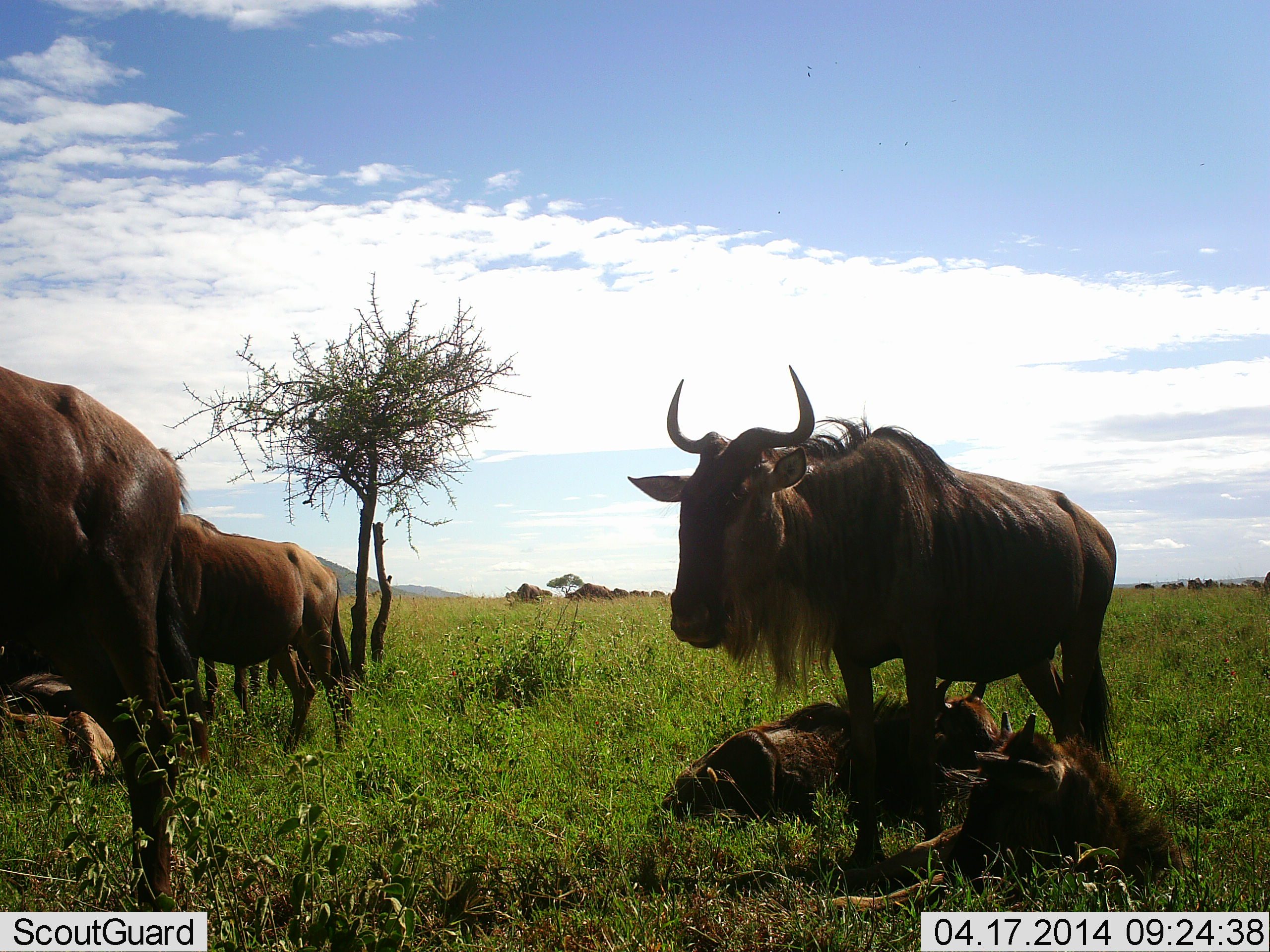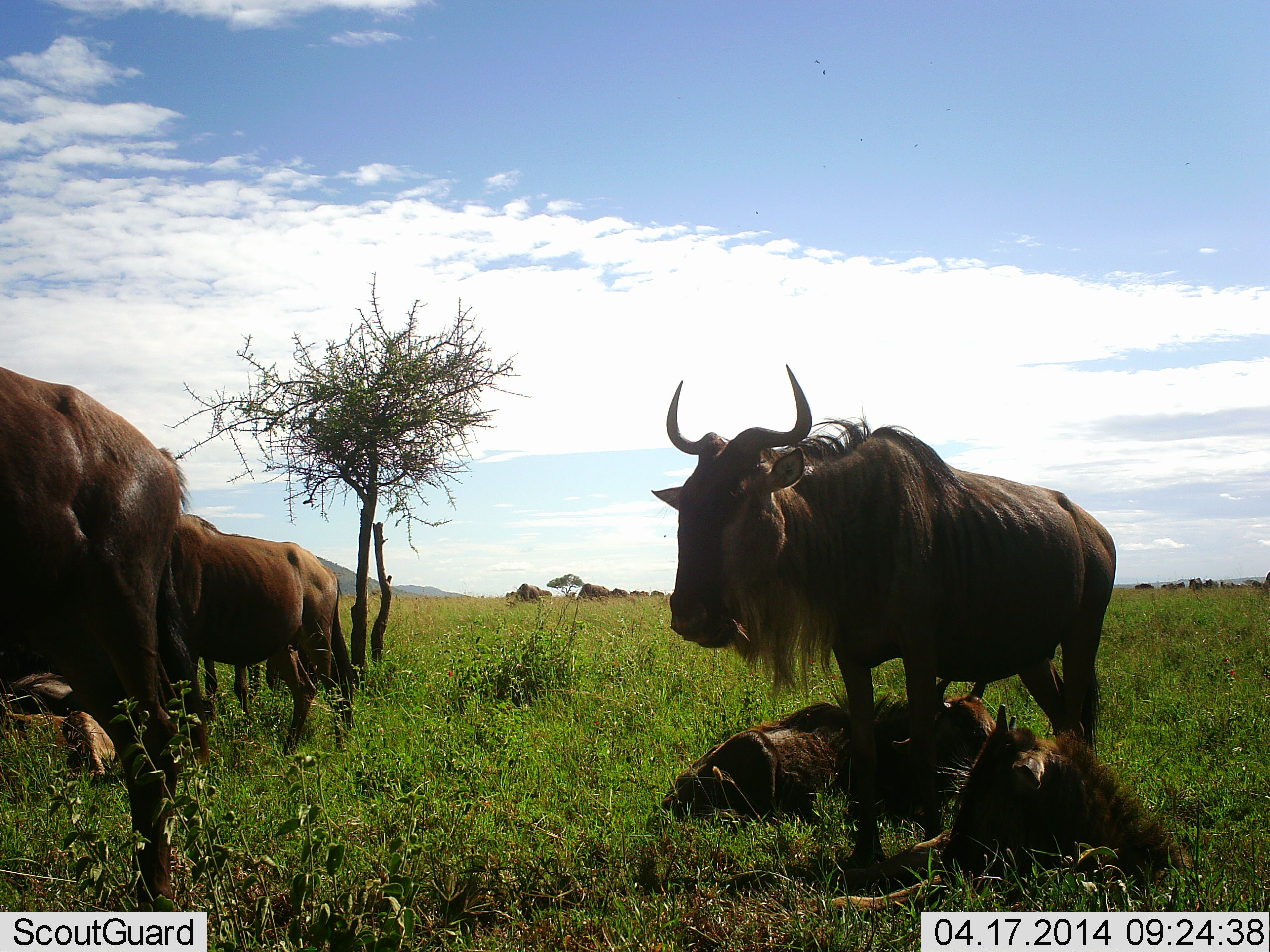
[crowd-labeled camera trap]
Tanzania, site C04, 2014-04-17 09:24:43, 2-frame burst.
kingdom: Animalia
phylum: Chordata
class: Mammalia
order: Artiodactyla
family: Bovidae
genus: Connochaetes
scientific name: Connochaetes taurinus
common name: blue wildebeest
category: wildebeest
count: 7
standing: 80%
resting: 80%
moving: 10%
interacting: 0%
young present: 60%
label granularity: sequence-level